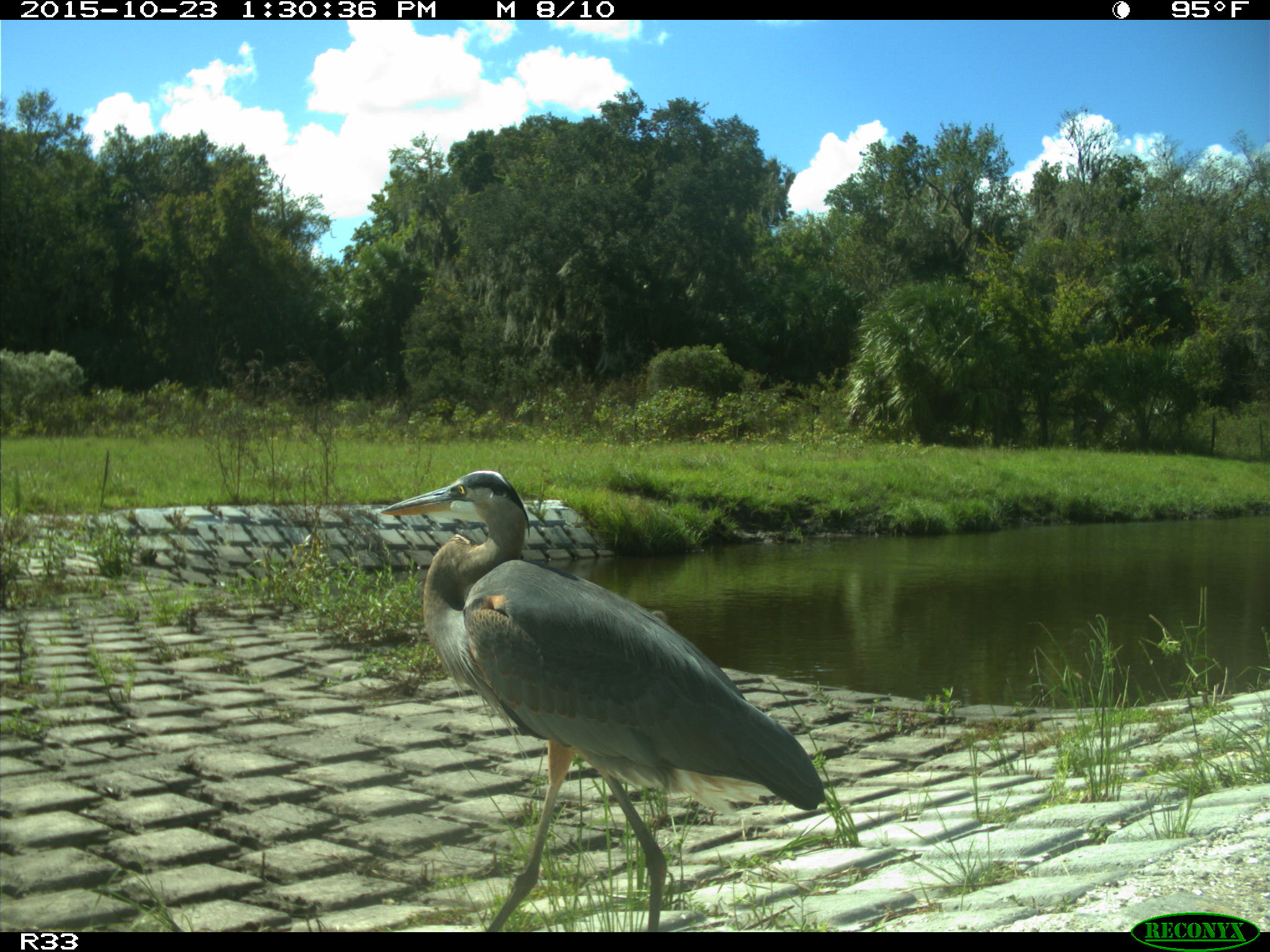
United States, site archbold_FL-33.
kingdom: Animalia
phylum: Chordata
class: Aves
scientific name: Aves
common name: birds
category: unidentified bird